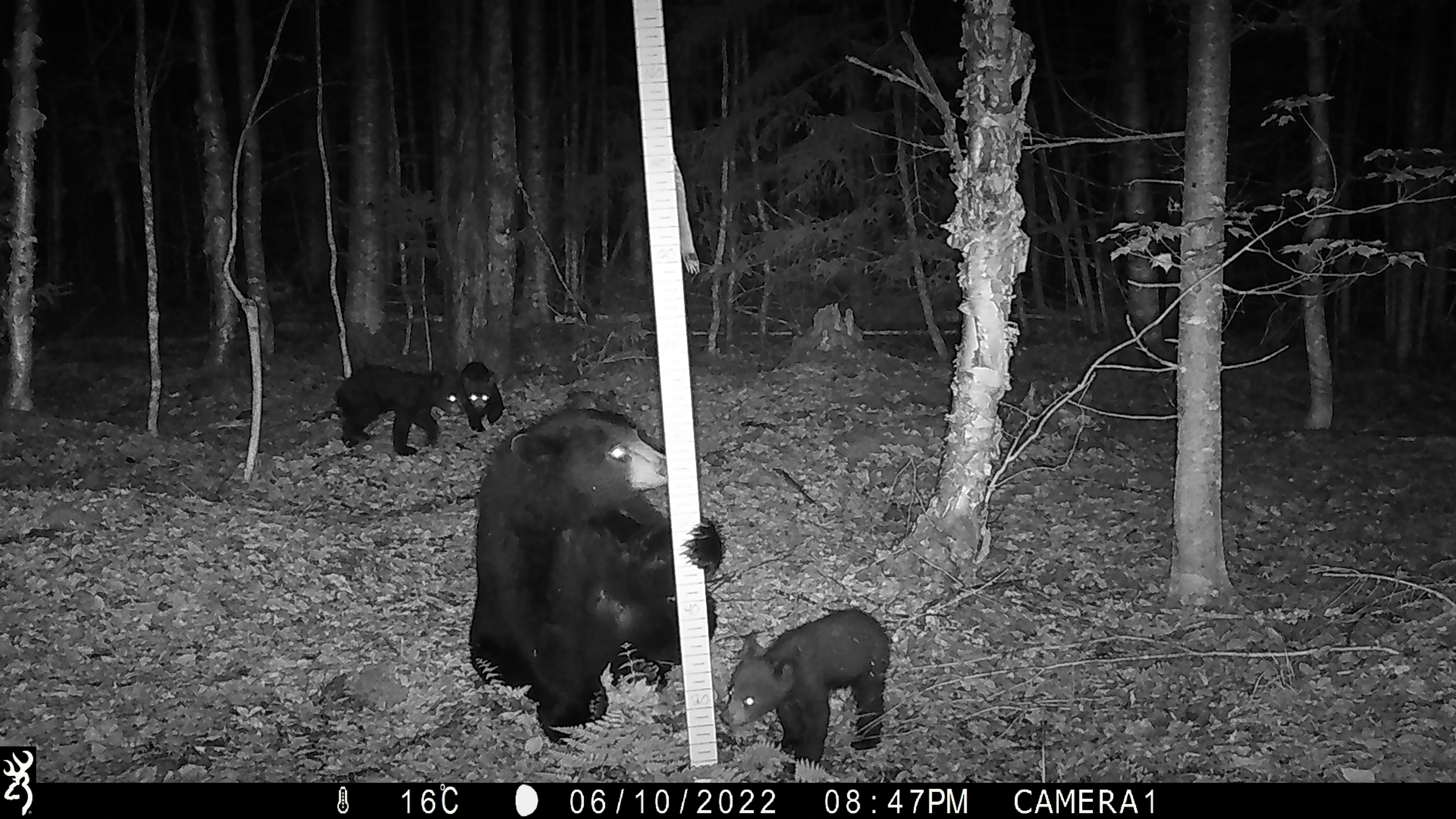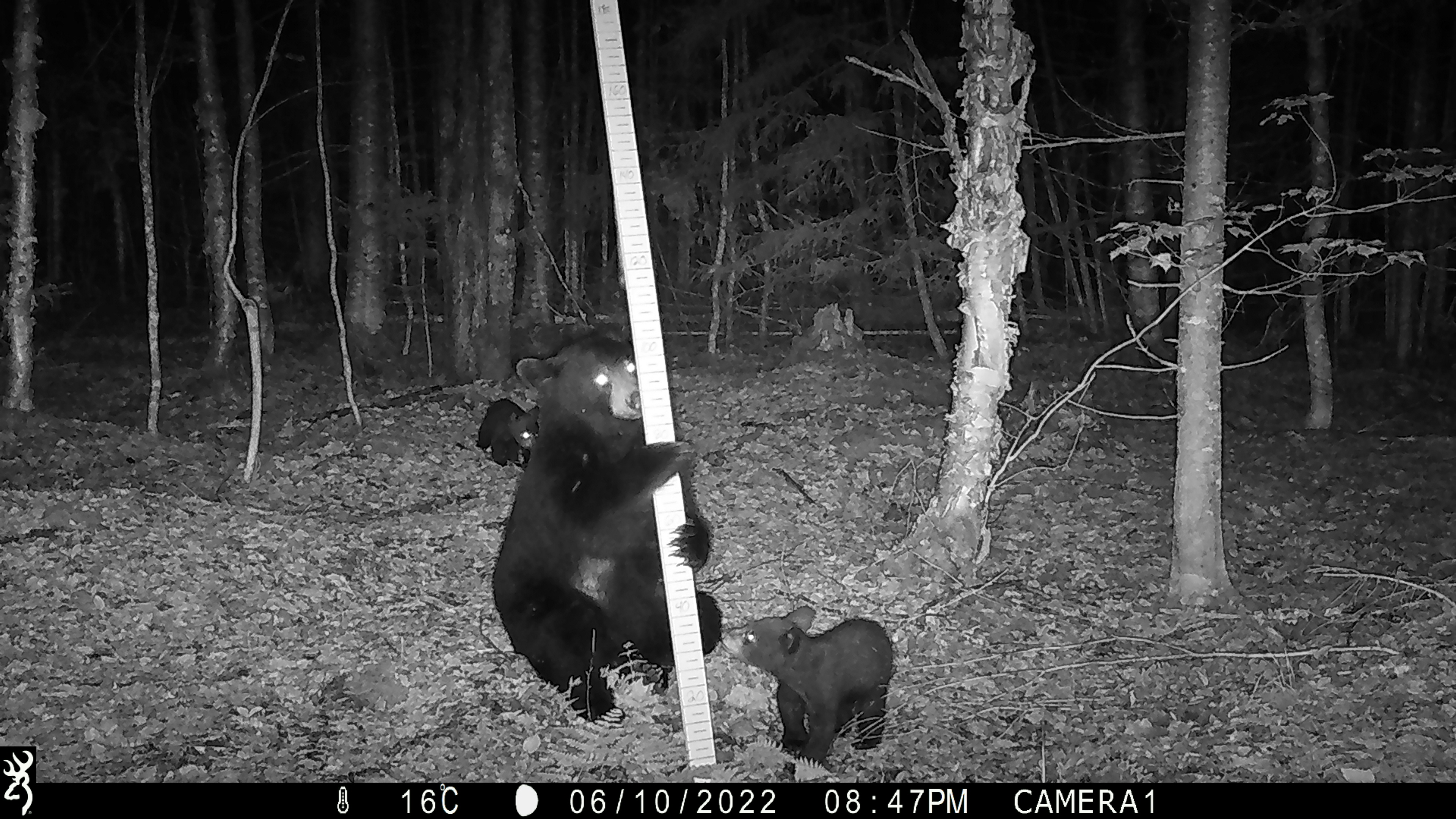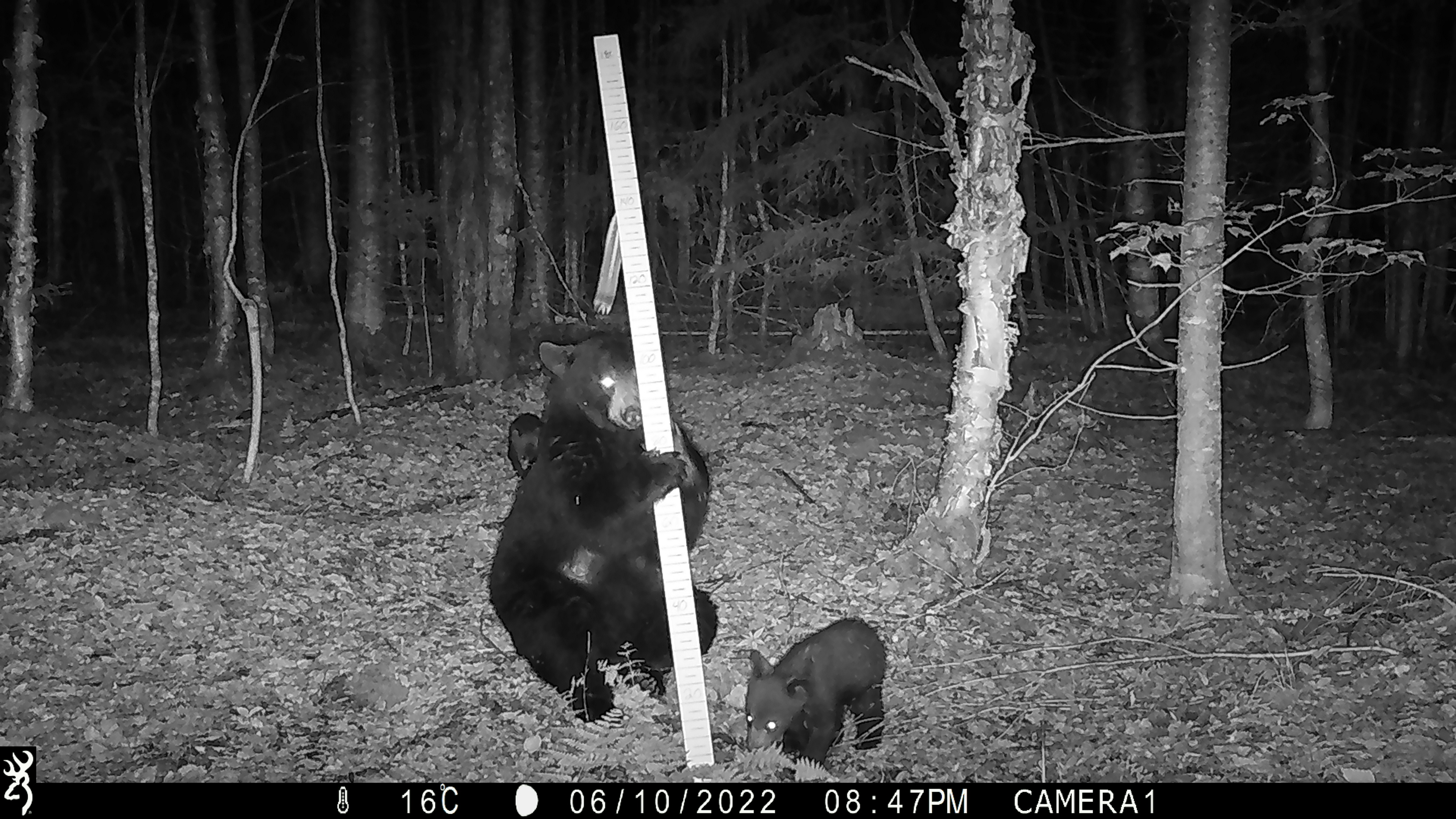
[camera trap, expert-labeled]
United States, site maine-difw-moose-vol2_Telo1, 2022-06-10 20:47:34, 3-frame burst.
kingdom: Animalia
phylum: Chordata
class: Mammalia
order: Carnivora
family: Ursidae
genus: Ursus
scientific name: Ursus americanus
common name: black bear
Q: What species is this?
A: Black bear (Ursus americanus).